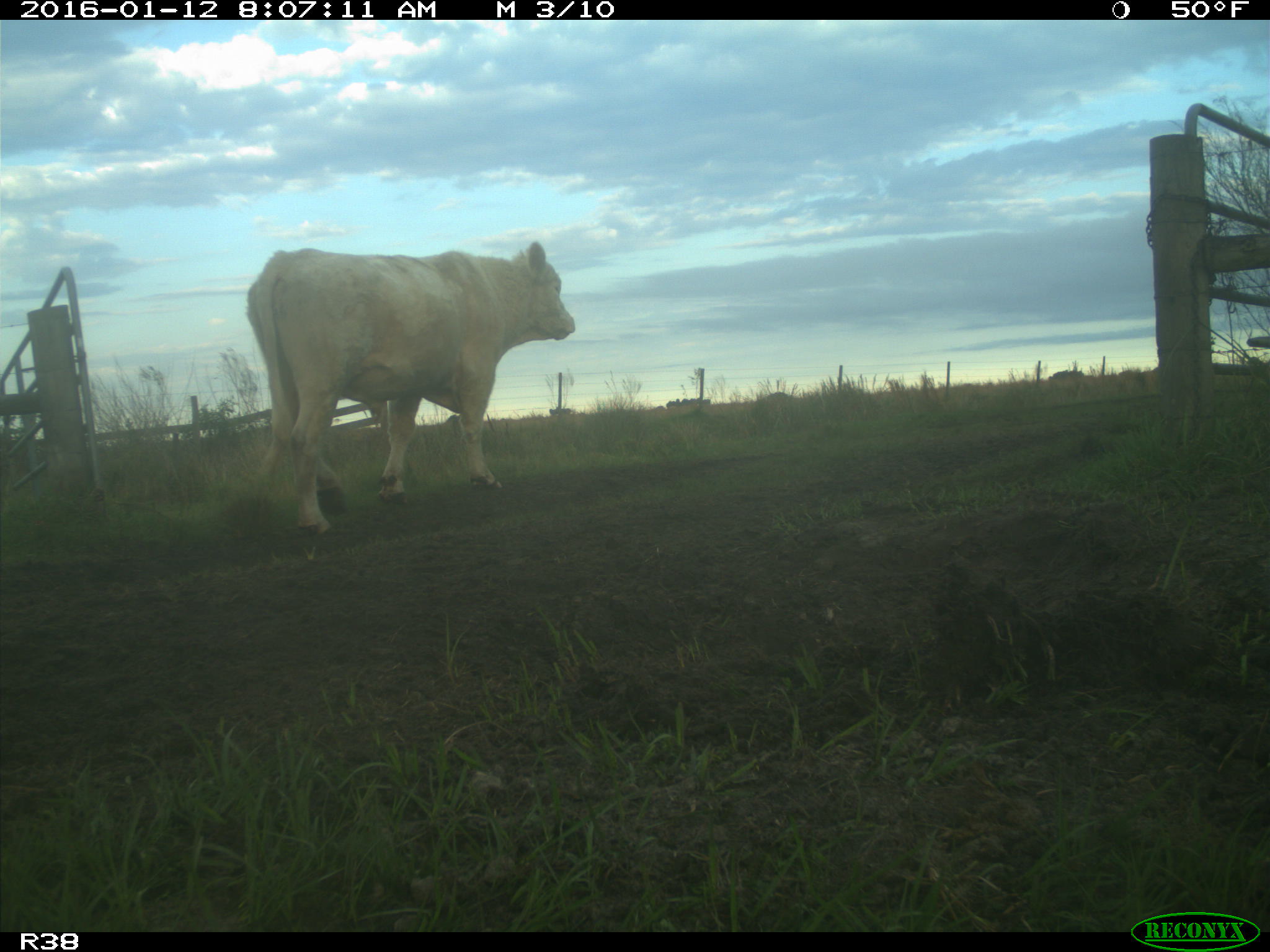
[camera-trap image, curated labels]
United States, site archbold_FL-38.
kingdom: Animalia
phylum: Chordata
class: Mammalia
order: Artiodactyla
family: Bovidae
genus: Bos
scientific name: Bos taurus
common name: domestic cow